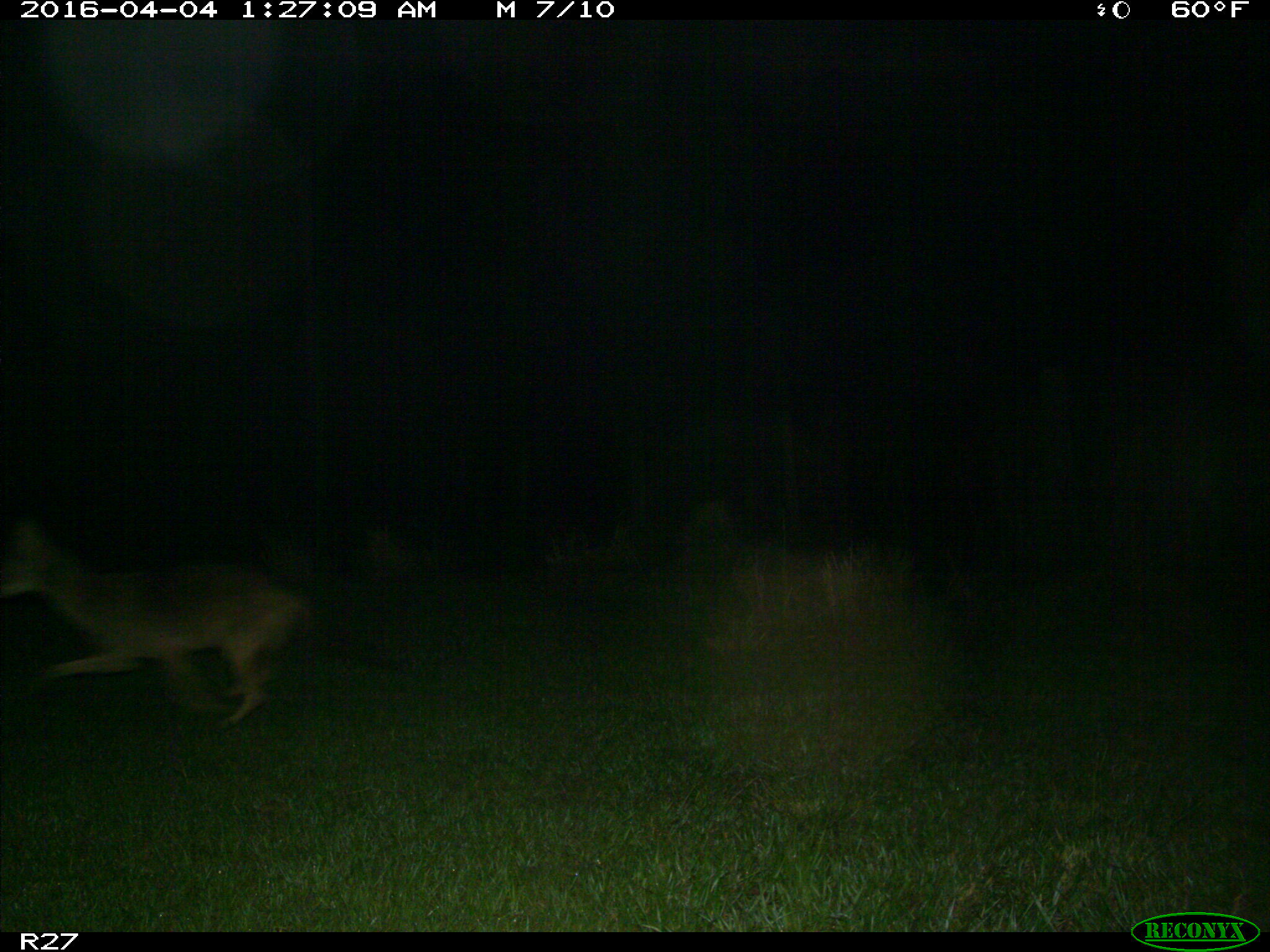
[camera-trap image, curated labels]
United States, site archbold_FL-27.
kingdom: Animalia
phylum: Chordata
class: Mammalia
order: Carnivora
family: Canidae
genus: Canis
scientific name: Canis latrans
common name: coyote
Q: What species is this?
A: Canis latrans (coyote).